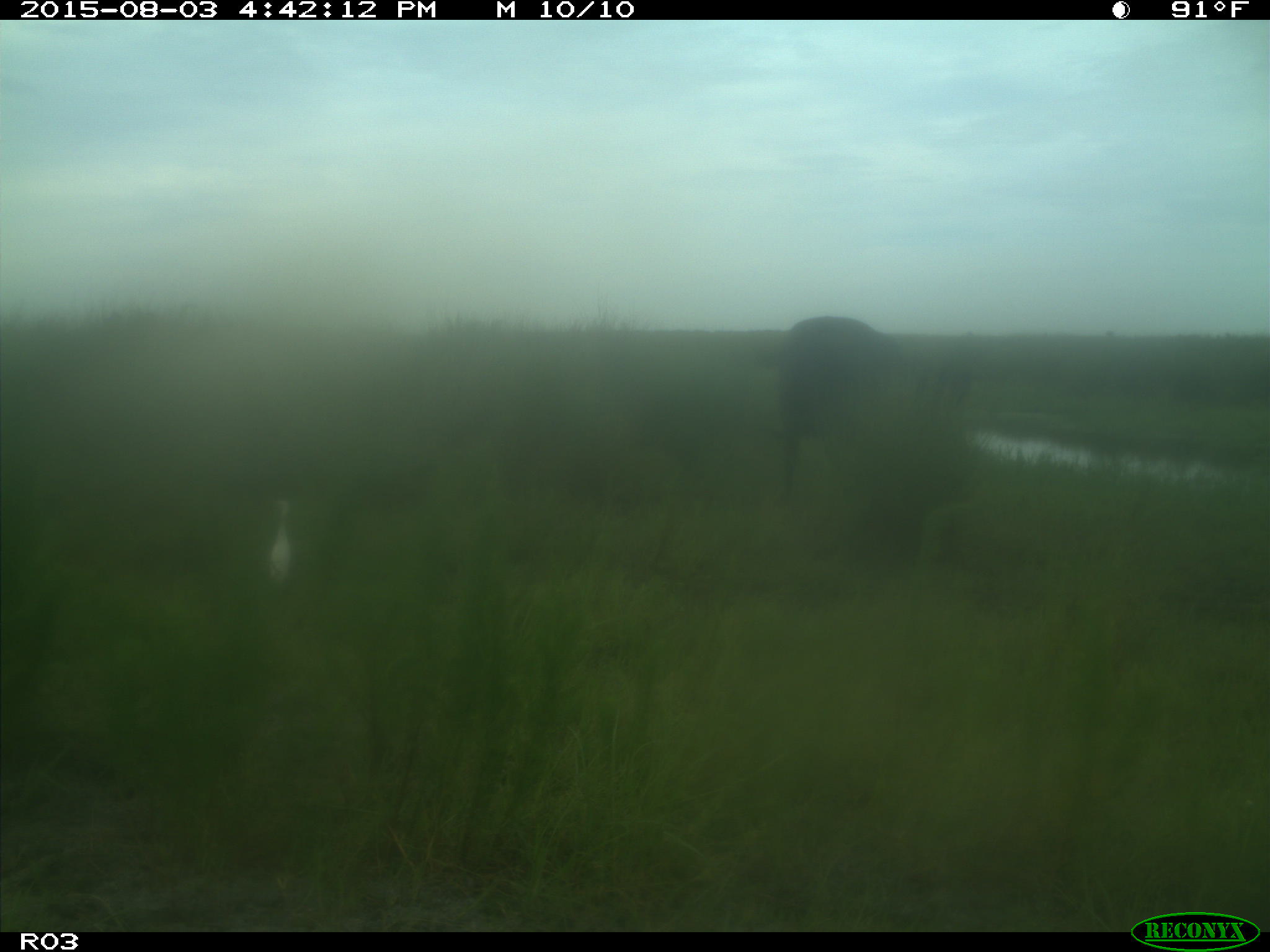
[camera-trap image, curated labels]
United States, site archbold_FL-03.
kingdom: Animalia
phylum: Chordata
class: Mammalia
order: Artiodactyla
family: Bovidae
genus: Bos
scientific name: Bos taurus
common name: domestic cow